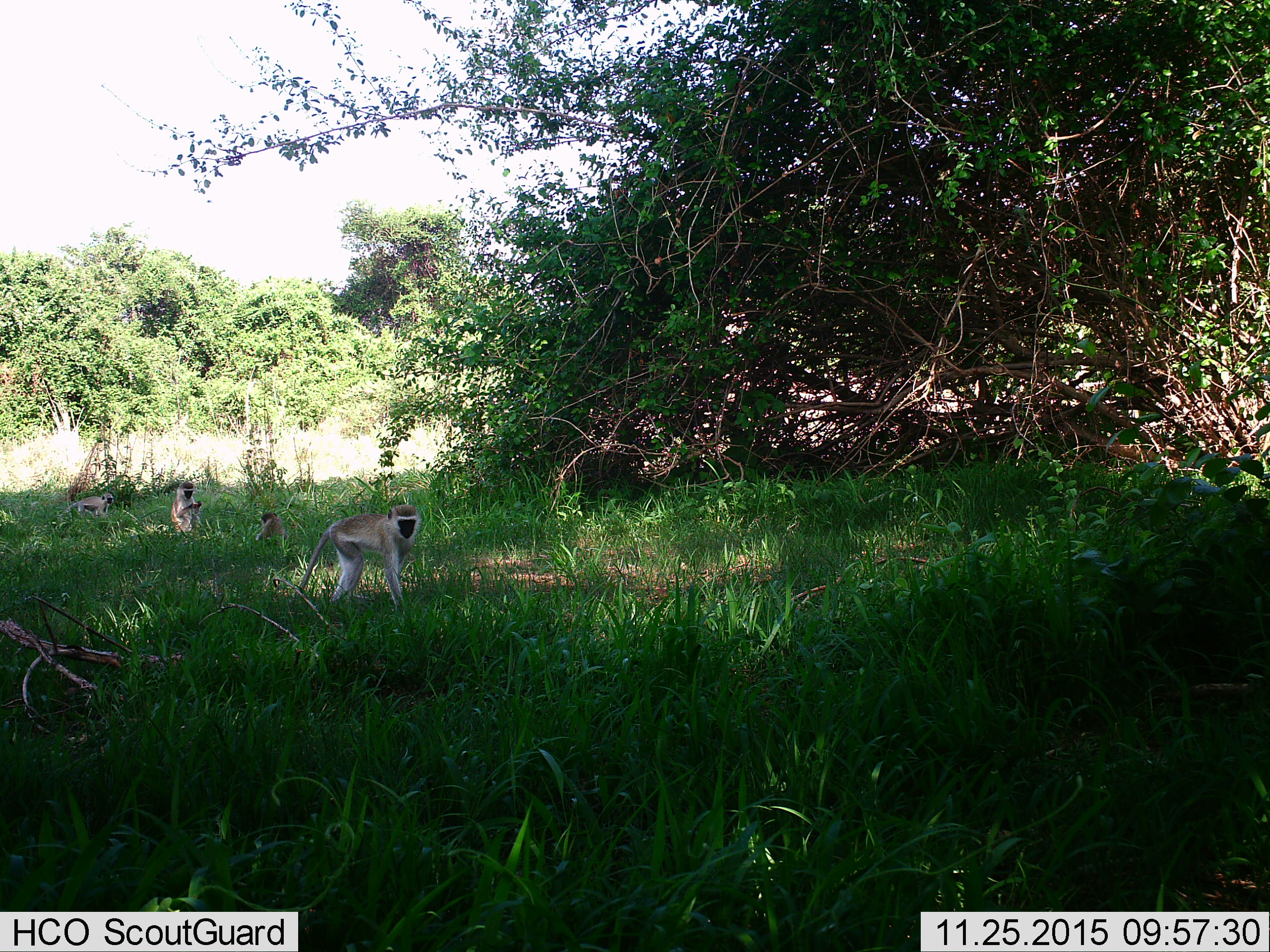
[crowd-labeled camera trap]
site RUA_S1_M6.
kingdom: Animalia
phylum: Chordata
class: Mammalia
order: Primates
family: Cercopithecidae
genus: Chlorocebus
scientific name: Chlorocebus pygerythrus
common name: vervet monkey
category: monkeyvervet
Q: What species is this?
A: Monkeyvervet (vervet monkey) (Chlorocebus pygerythrus).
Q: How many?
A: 4.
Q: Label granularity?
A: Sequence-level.